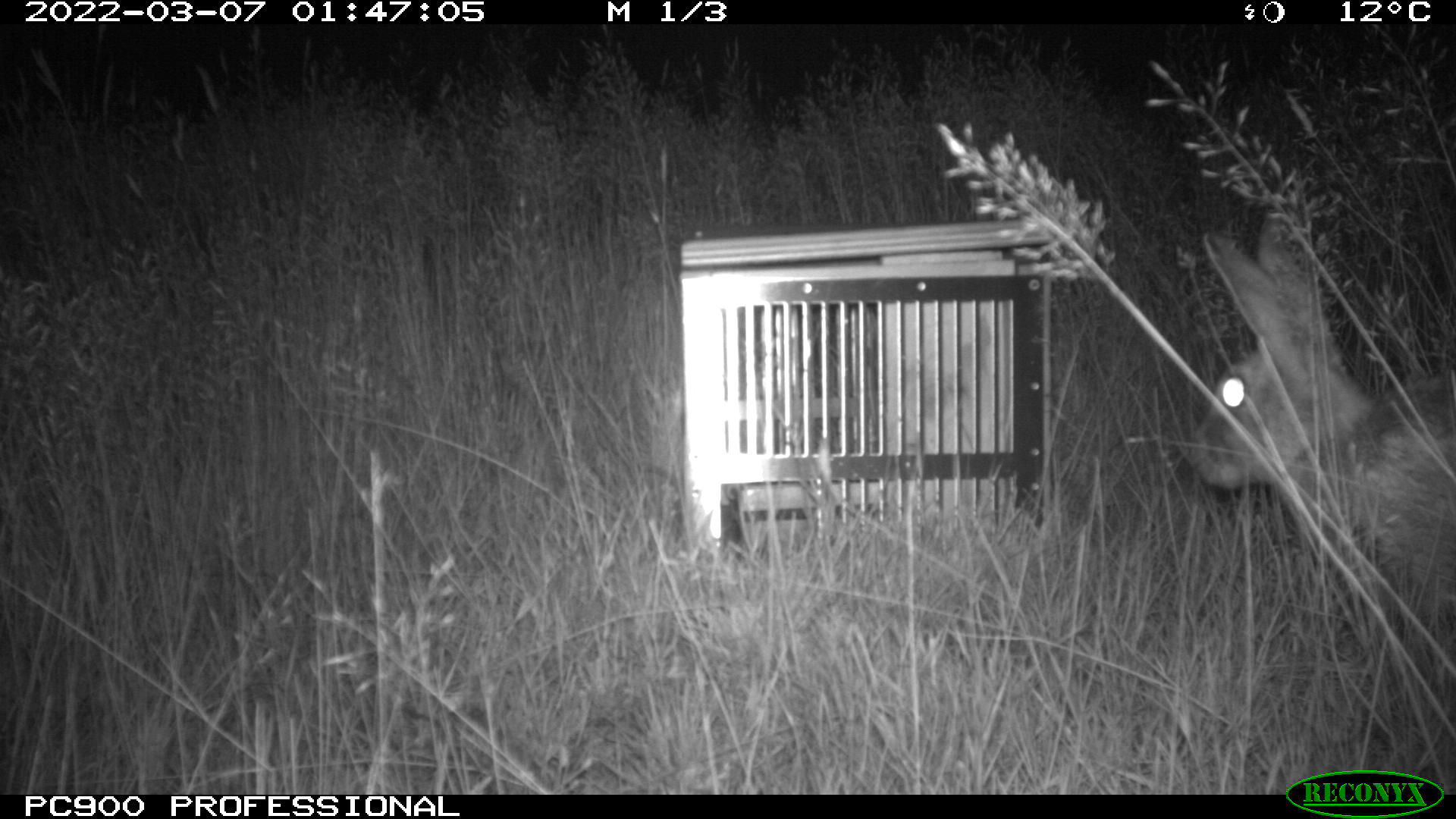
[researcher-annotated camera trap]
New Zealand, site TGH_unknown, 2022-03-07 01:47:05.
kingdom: Animalia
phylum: Chordata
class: Mammalia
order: Lagomorpha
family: Leporidae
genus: Oryctolagus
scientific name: Oryctolagus cuniculus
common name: european rabbit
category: rabbit